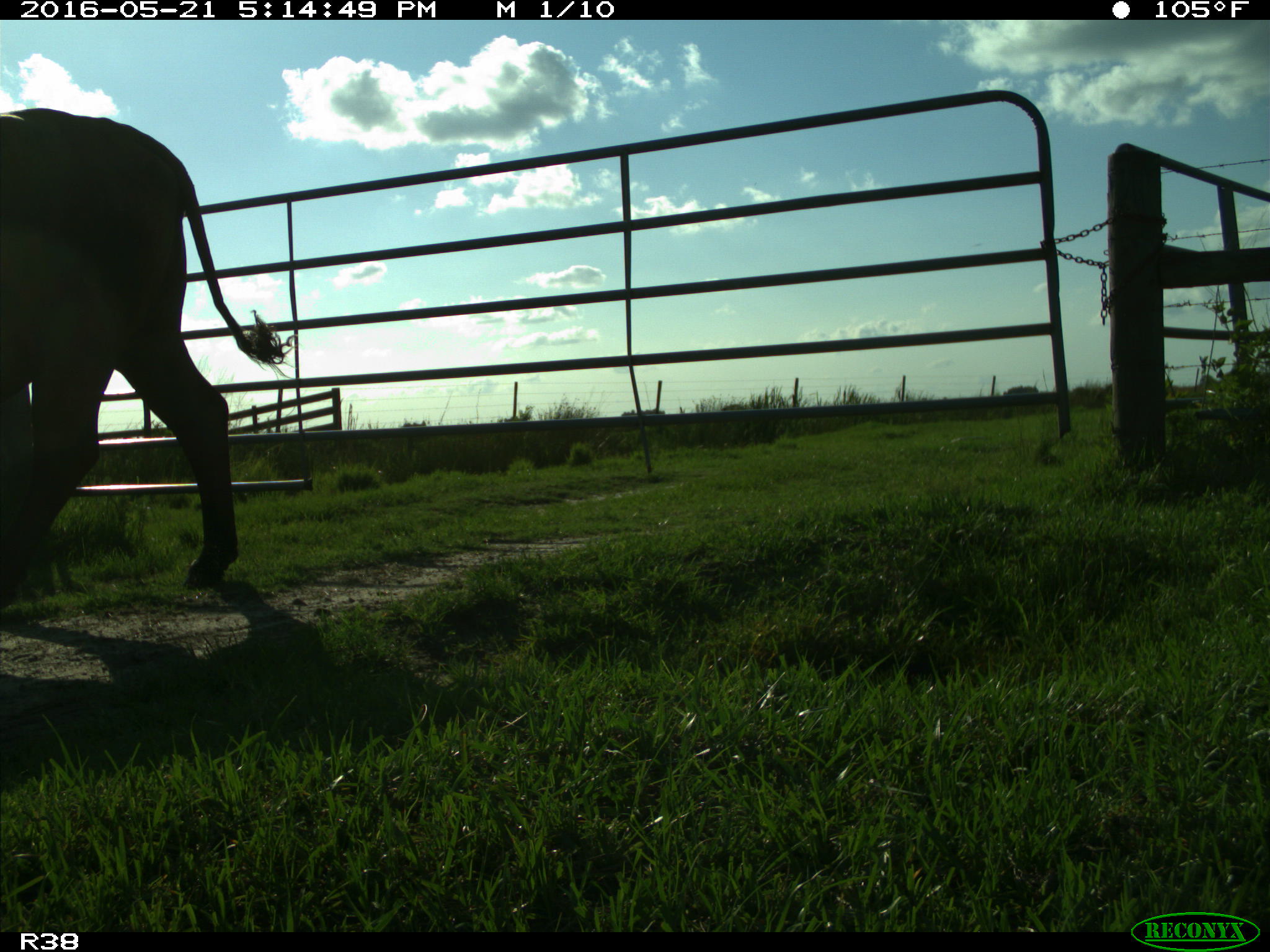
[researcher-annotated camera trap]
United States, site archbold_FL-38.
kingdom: Animalia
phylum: Chordata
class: Mammalia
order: Artiodactyla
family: Bovidae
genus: Bos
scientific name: Bos taurus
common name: domestic cow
Bos taurus (domestic cow).